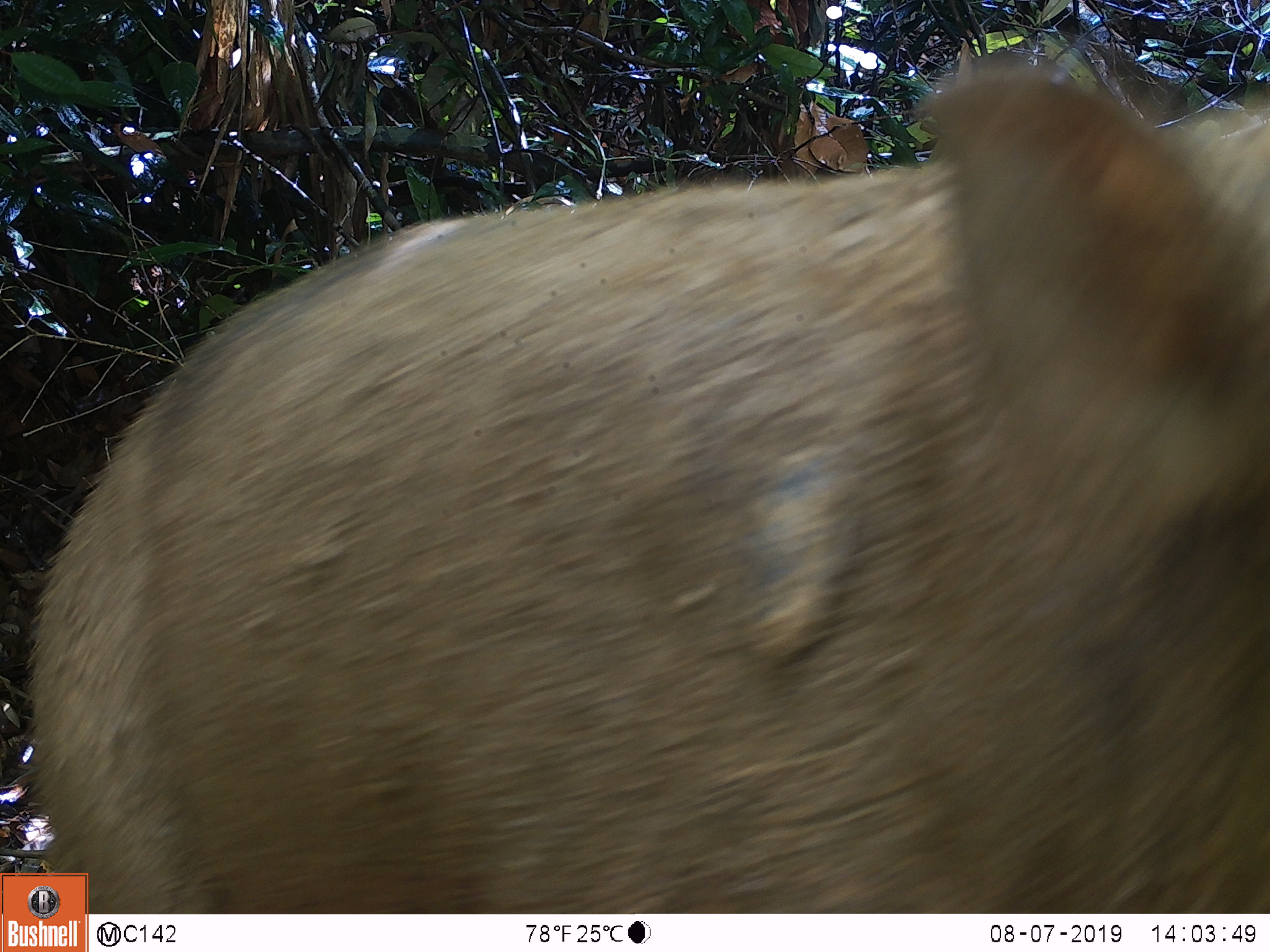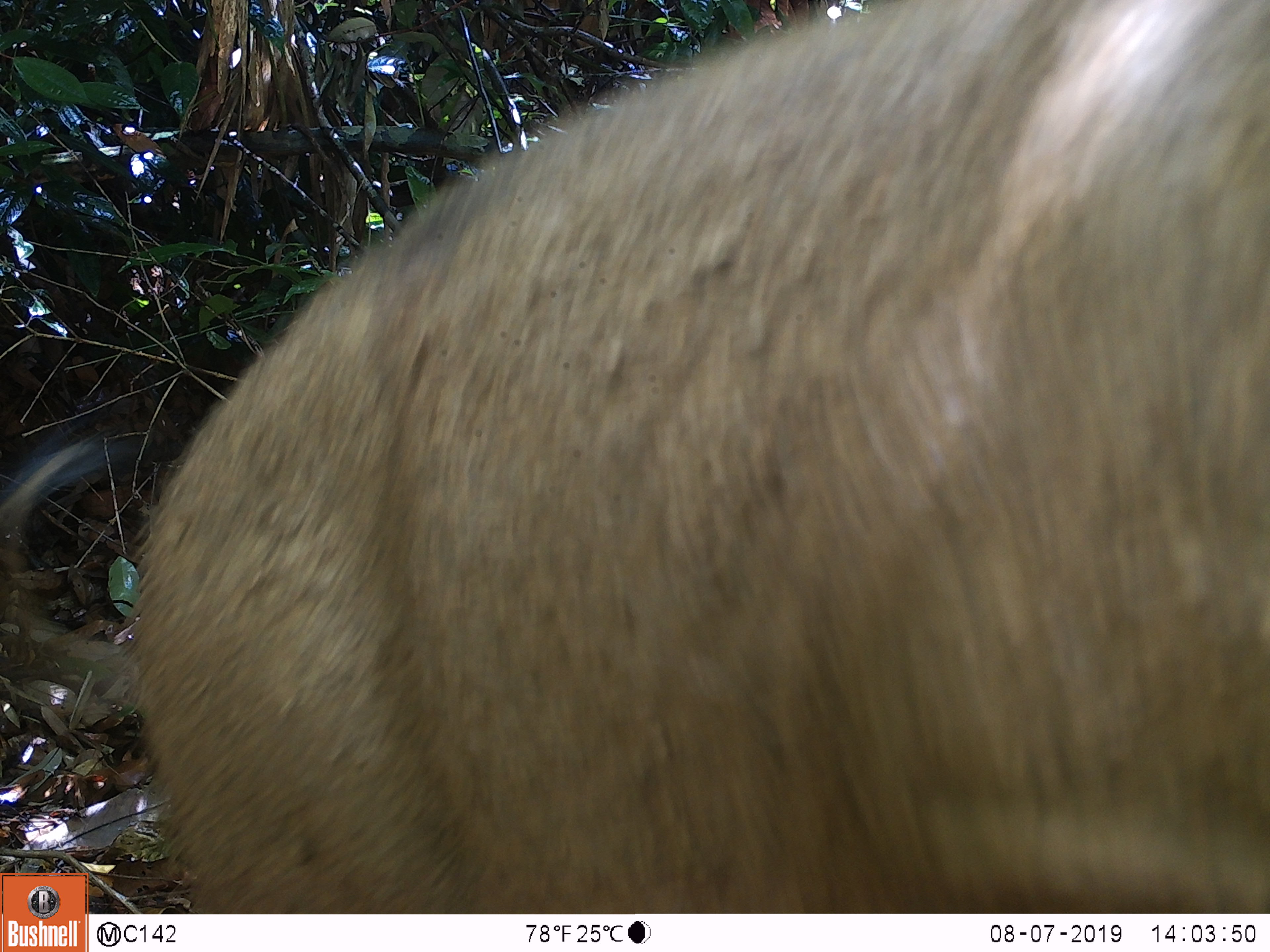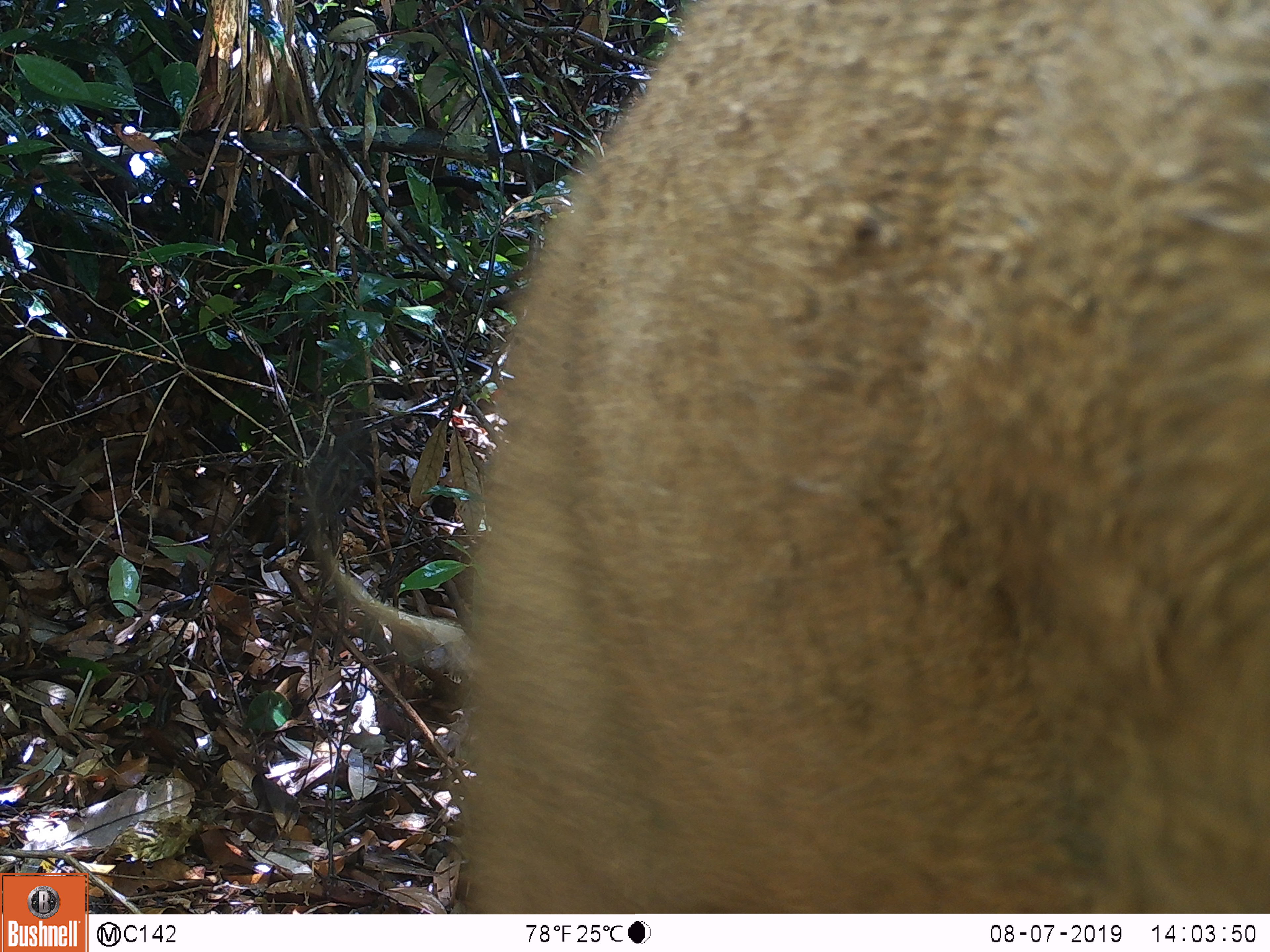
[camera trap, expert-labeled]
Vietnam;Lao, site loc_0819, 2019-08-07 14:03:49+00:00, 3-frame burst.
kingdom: Animalia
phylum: Chordata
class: Mammalia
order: Artiodactyla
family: Suidae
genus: Sus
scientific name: Sus scrofa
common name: eurasian wild pig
Eurasian wild pig (Sus scrofa). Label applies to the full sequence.